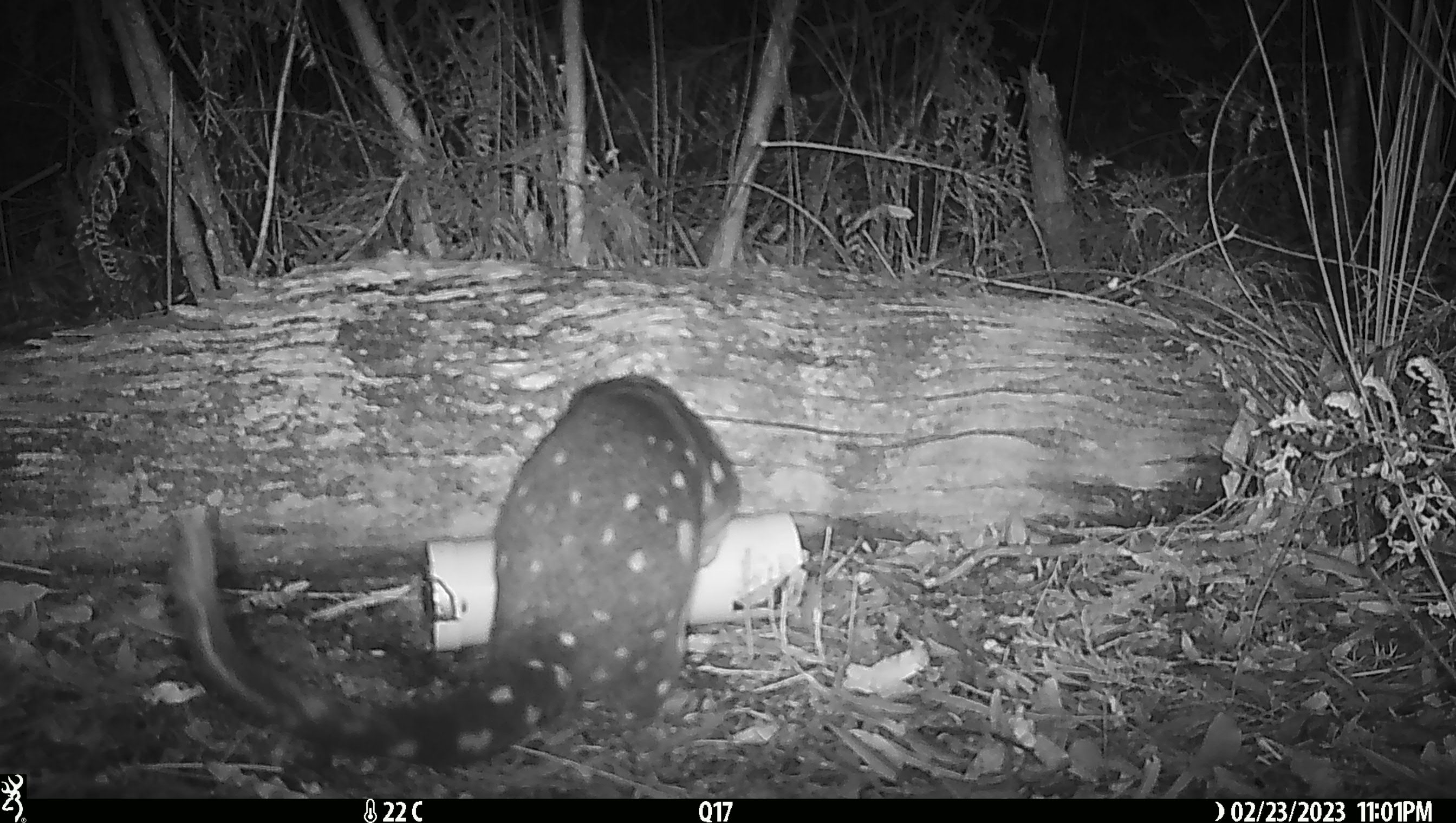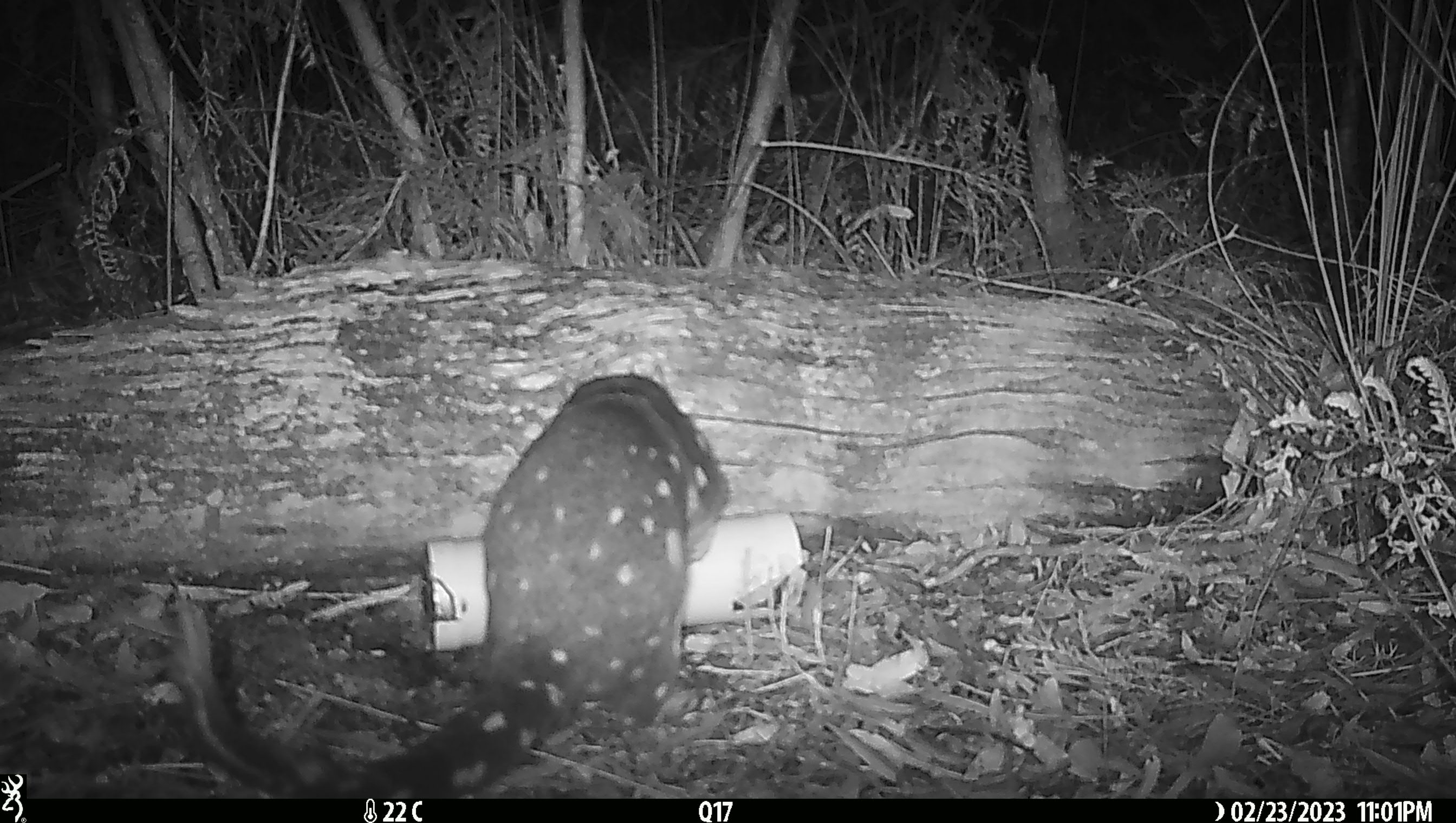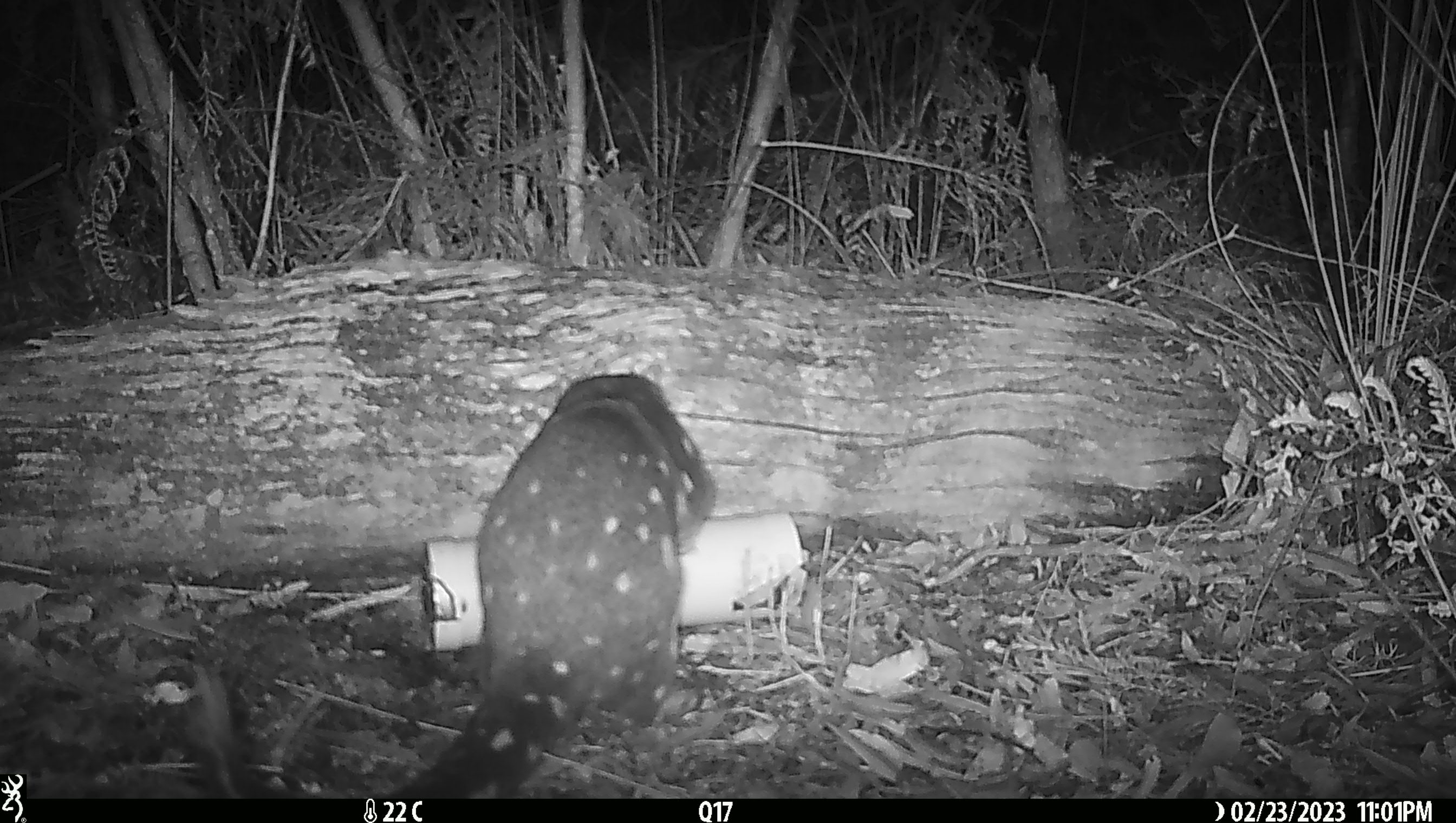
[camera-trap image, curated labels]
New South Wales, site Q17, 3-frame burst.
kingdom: Animalia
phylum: Chordata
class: Mammalia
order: Dasyuromorphia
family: Dasyuridae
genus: Dasyurus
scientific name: Dasyurus maculatus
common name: spotted-tailed quoll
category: quoll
Quoll (spotted-tailed quoll) (Dasyurus maculatus).